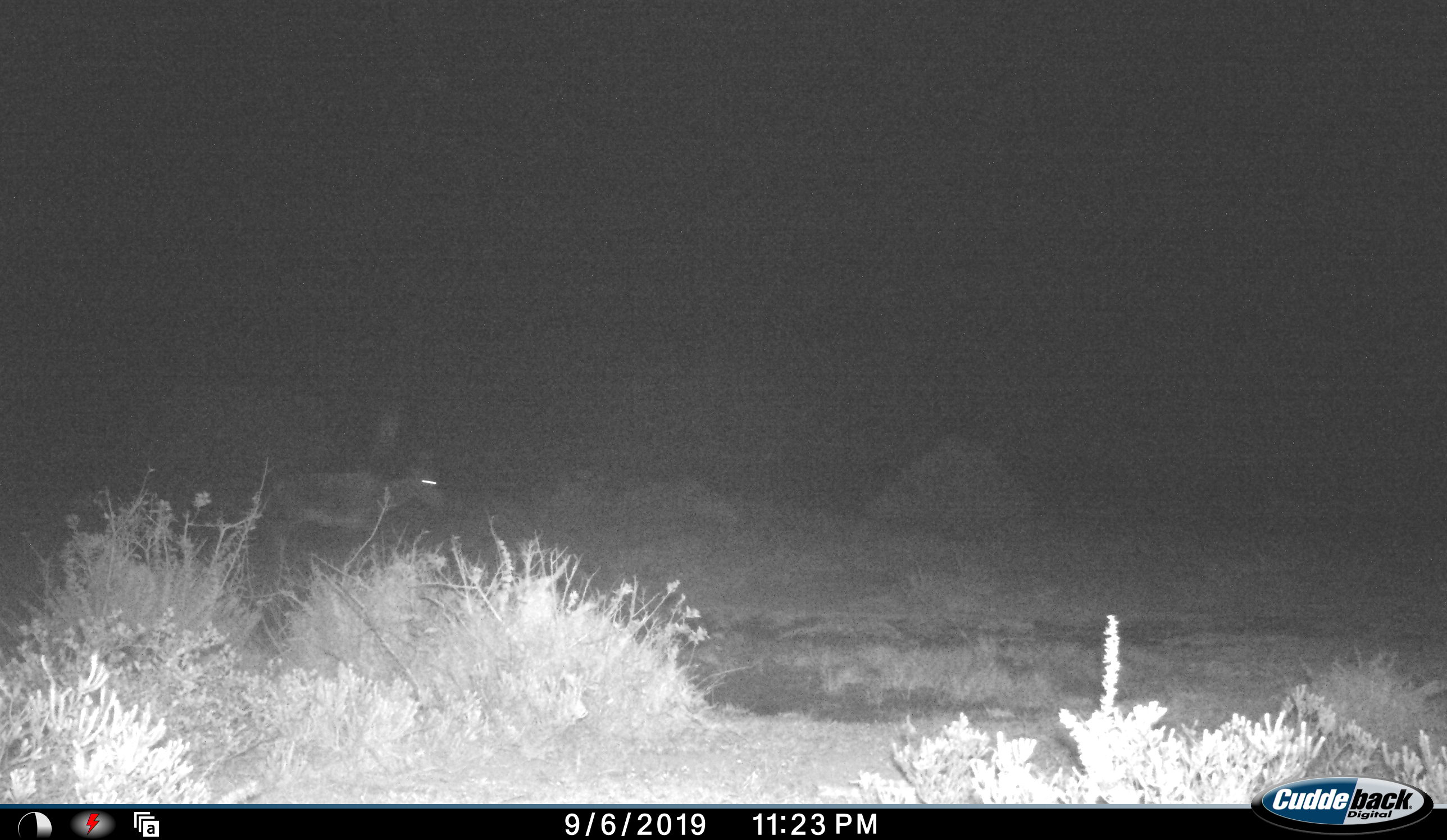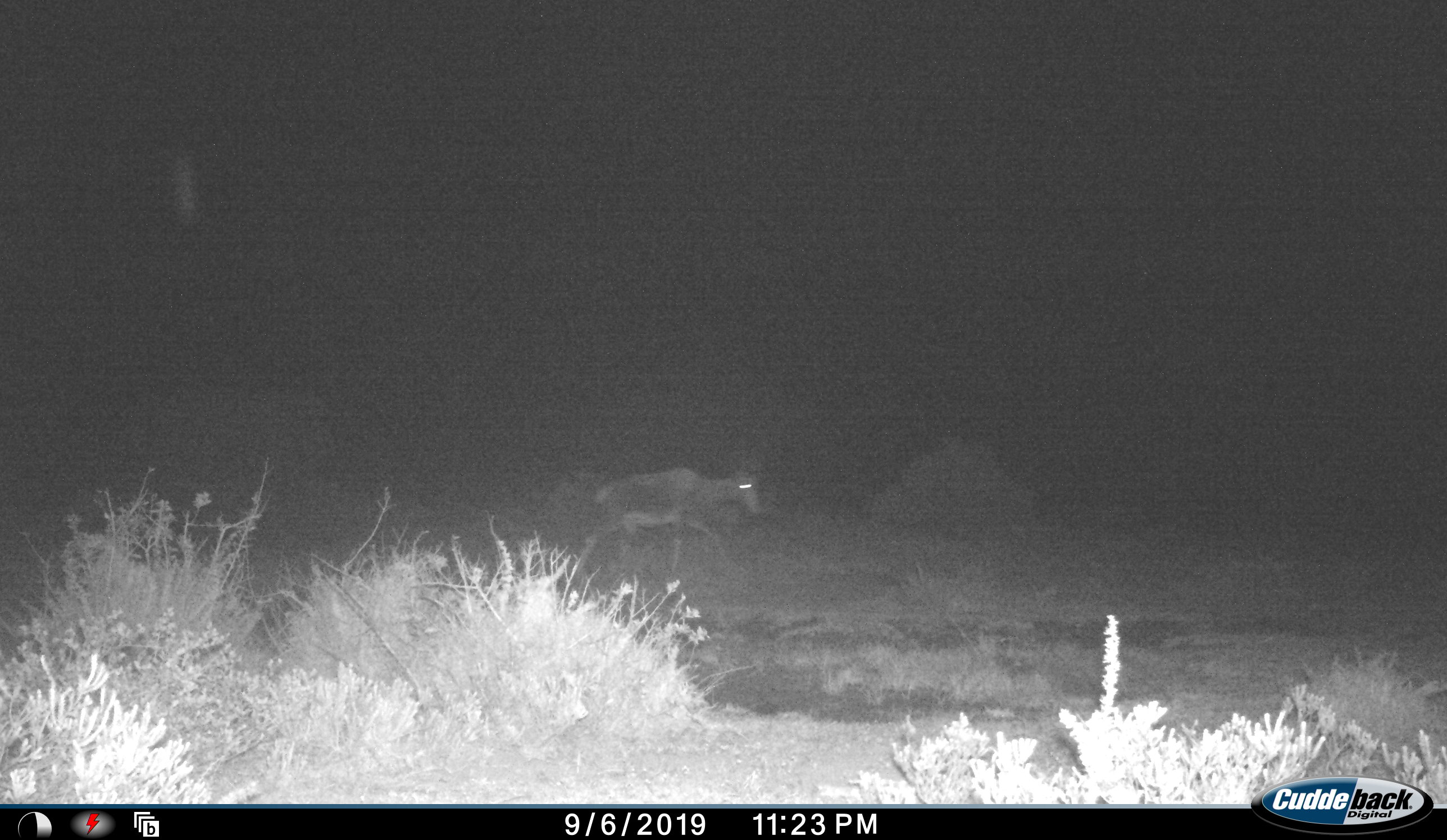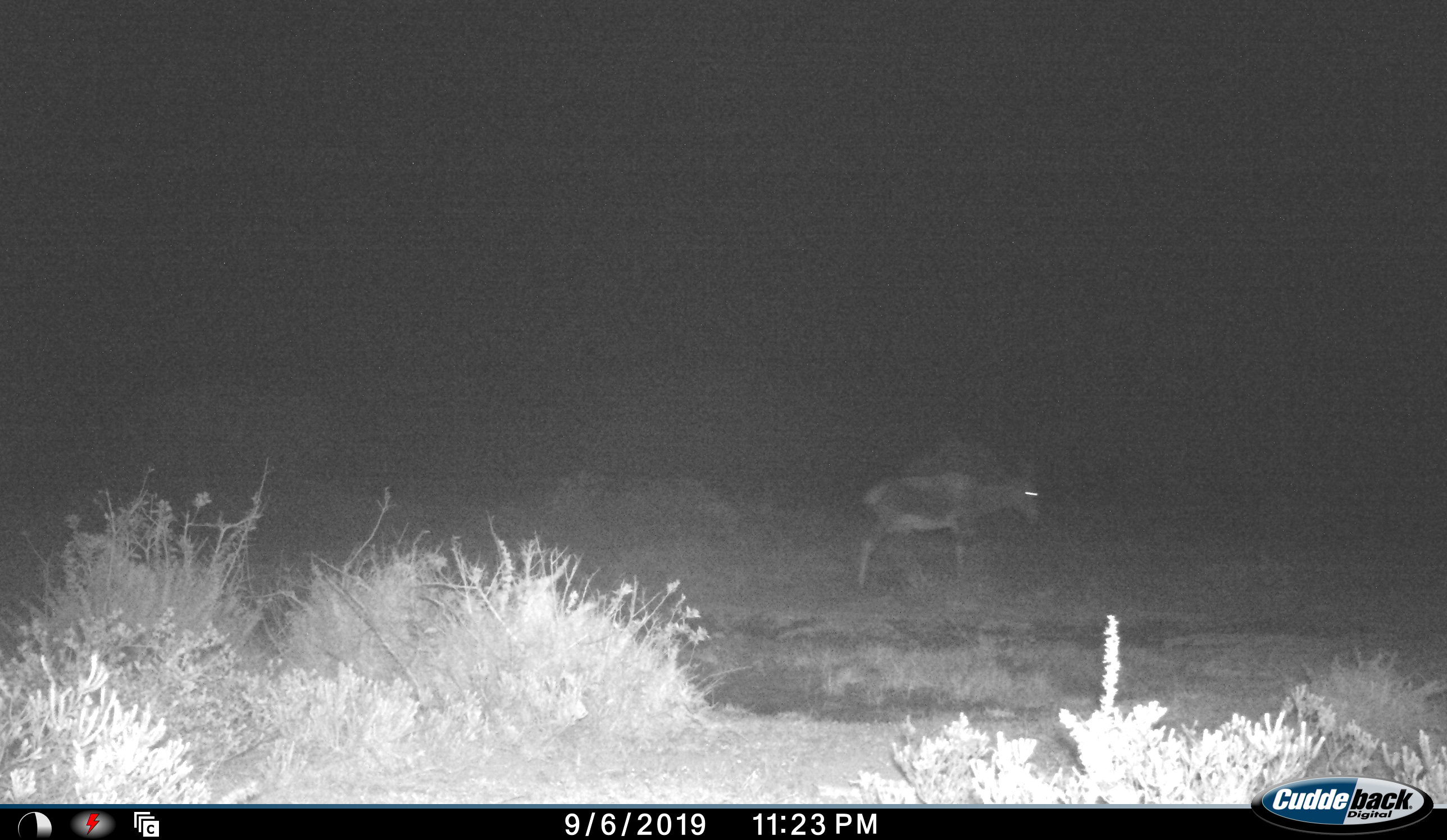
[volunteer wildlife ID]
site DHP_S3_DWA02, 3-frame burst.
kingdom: Animalia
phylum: Chordata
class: Mammalia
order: Artiodactyla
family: Bovidae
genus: Damaliscus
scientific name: Damaliscus pygargus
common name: bontebok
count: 1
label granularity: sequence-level